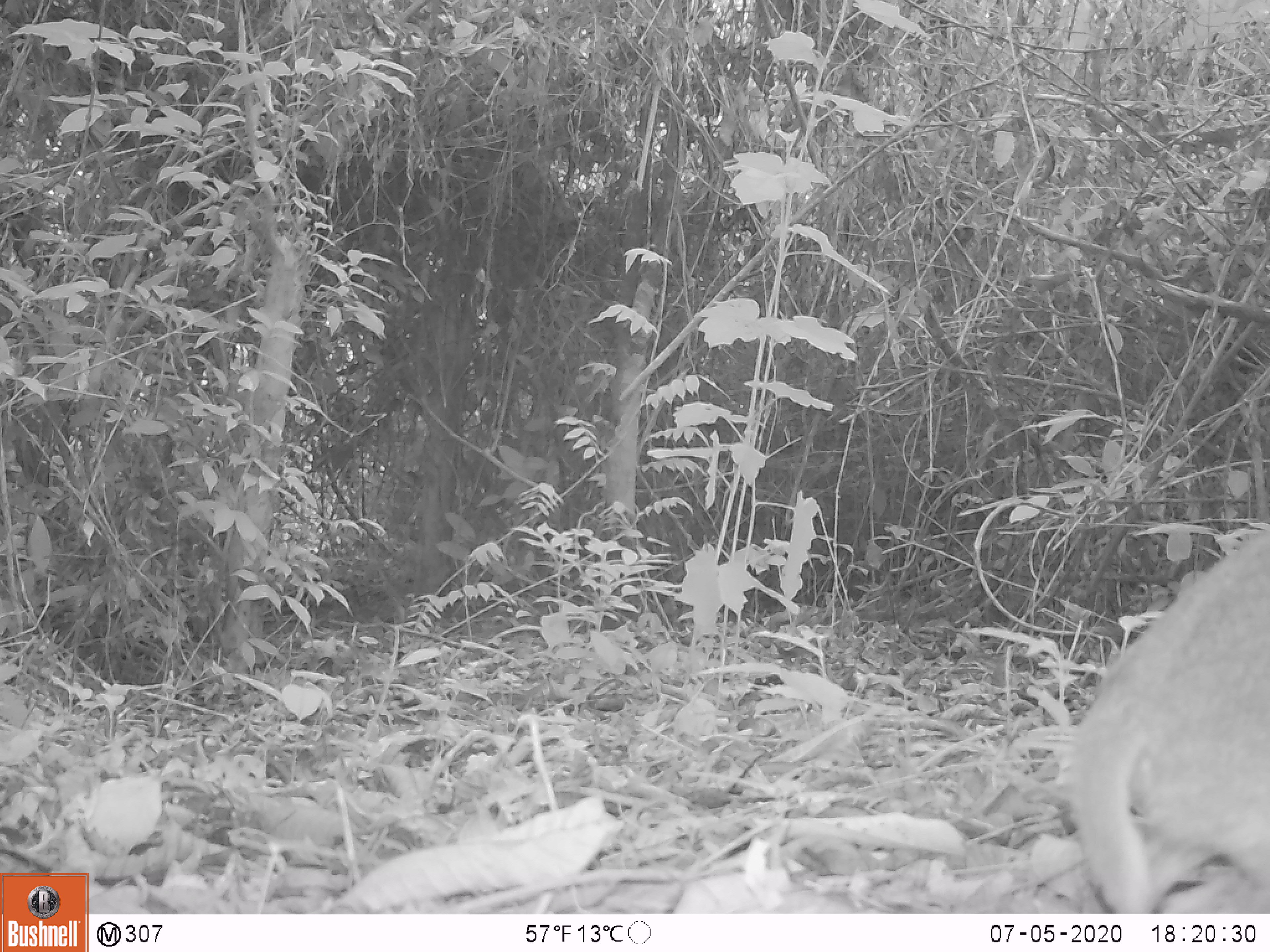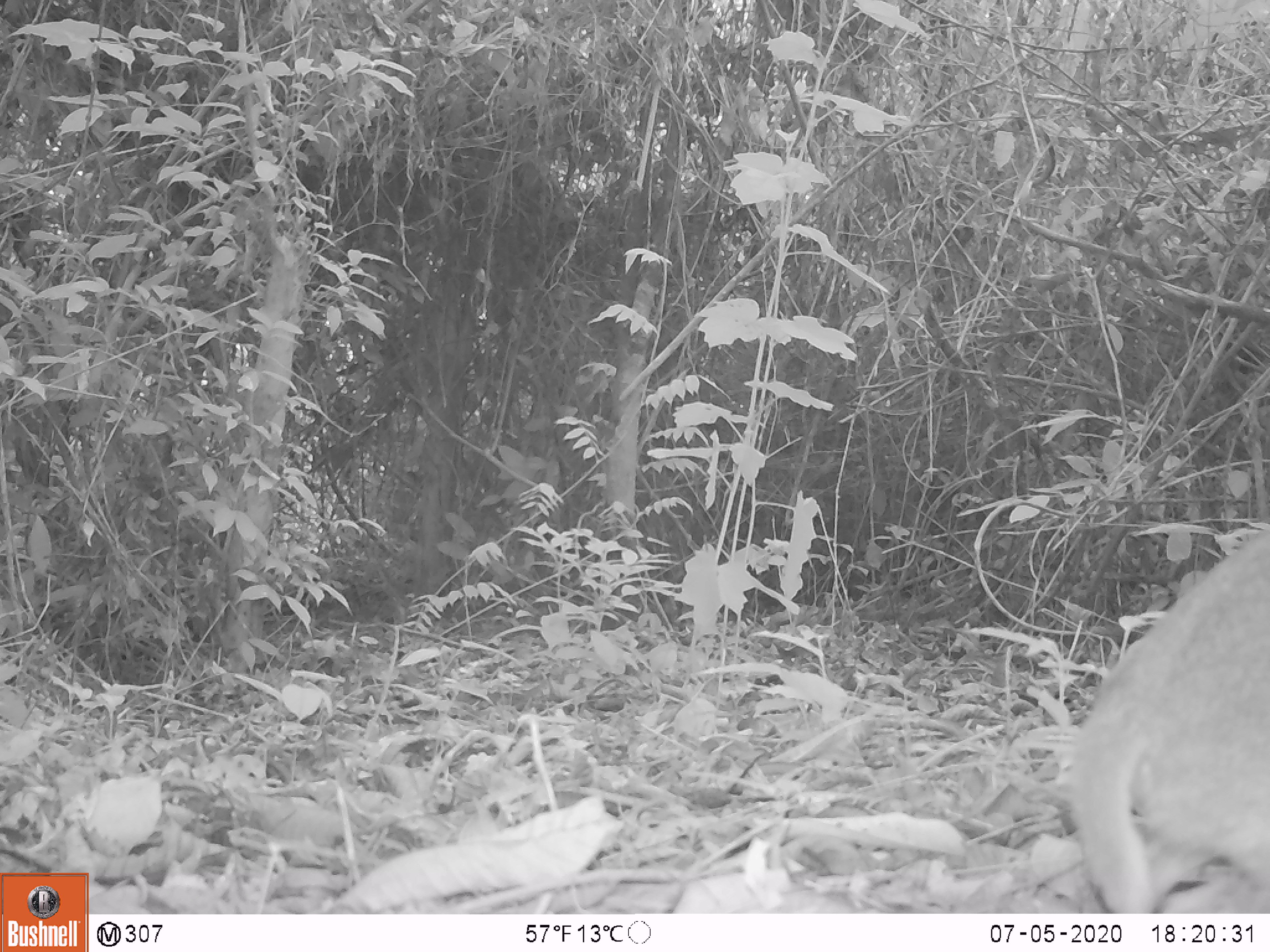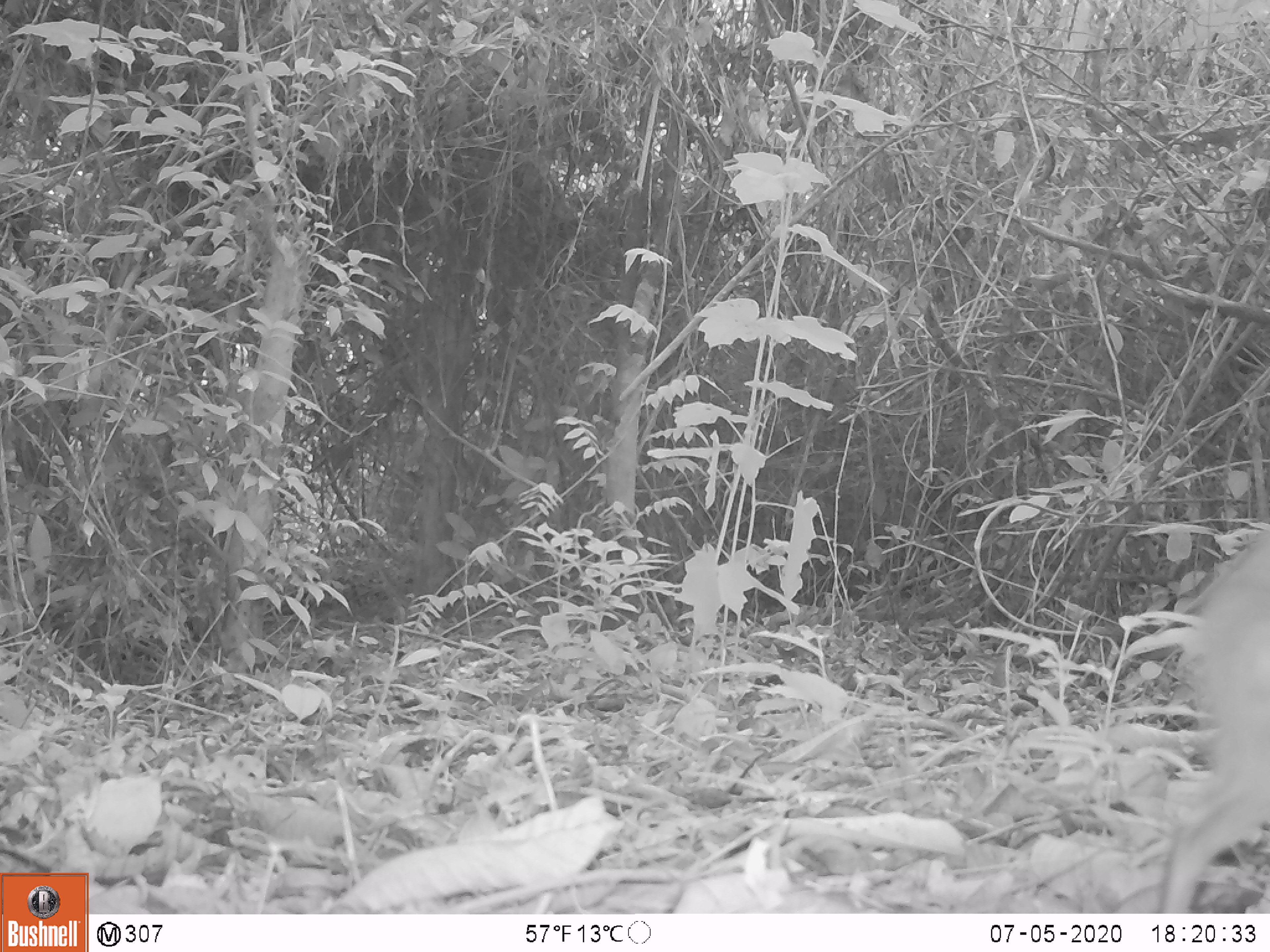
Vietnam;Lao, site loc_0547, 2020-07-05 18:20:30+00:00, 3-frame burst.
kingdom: Animalia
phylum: Chordata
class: Mammalia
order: Artiodactyla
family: Tragulidae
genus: Moschiola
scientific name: Moschiola meminna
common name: chevrotain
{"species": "chevrotain (Moschiola meminna)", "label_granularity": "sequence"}